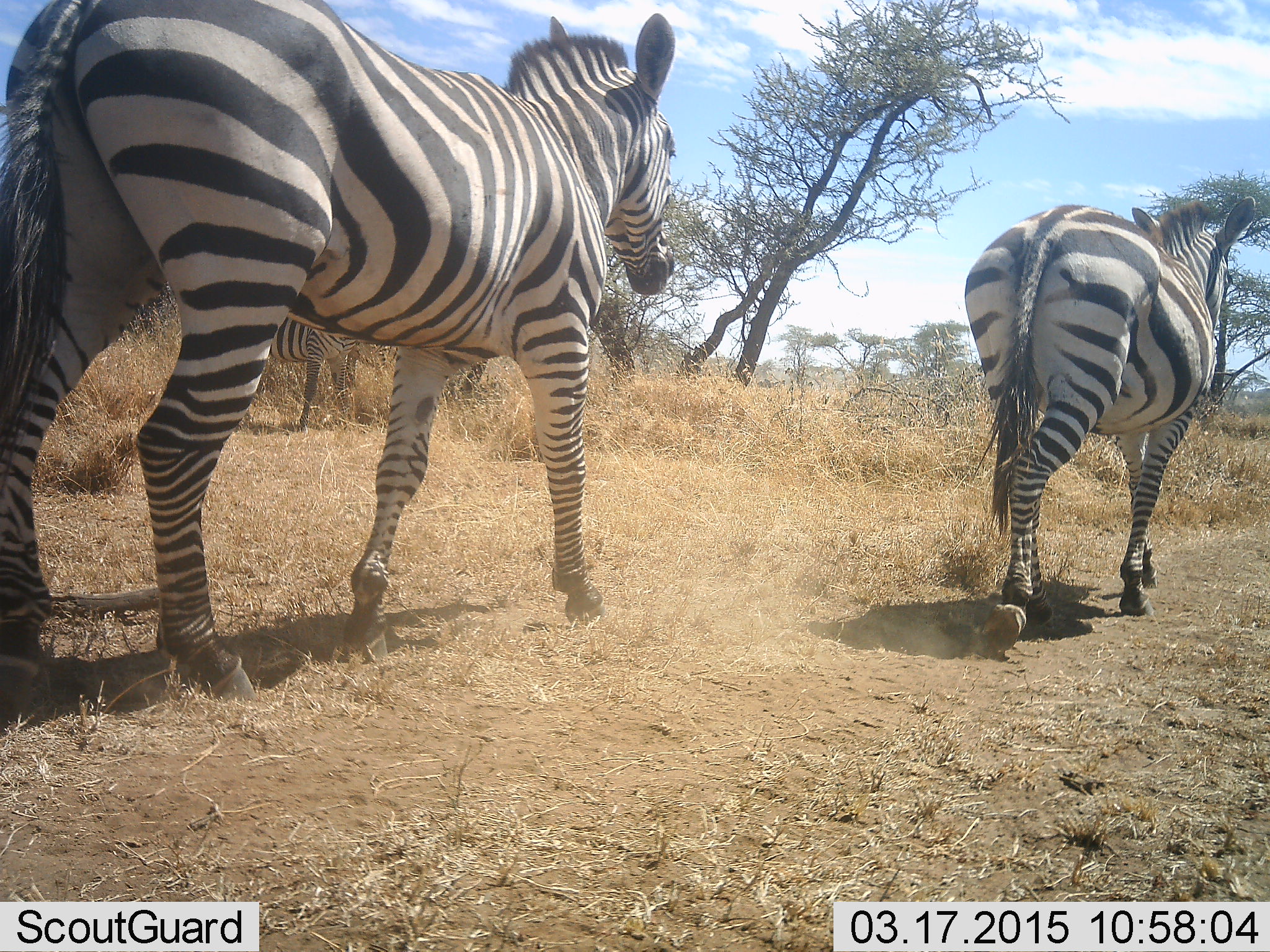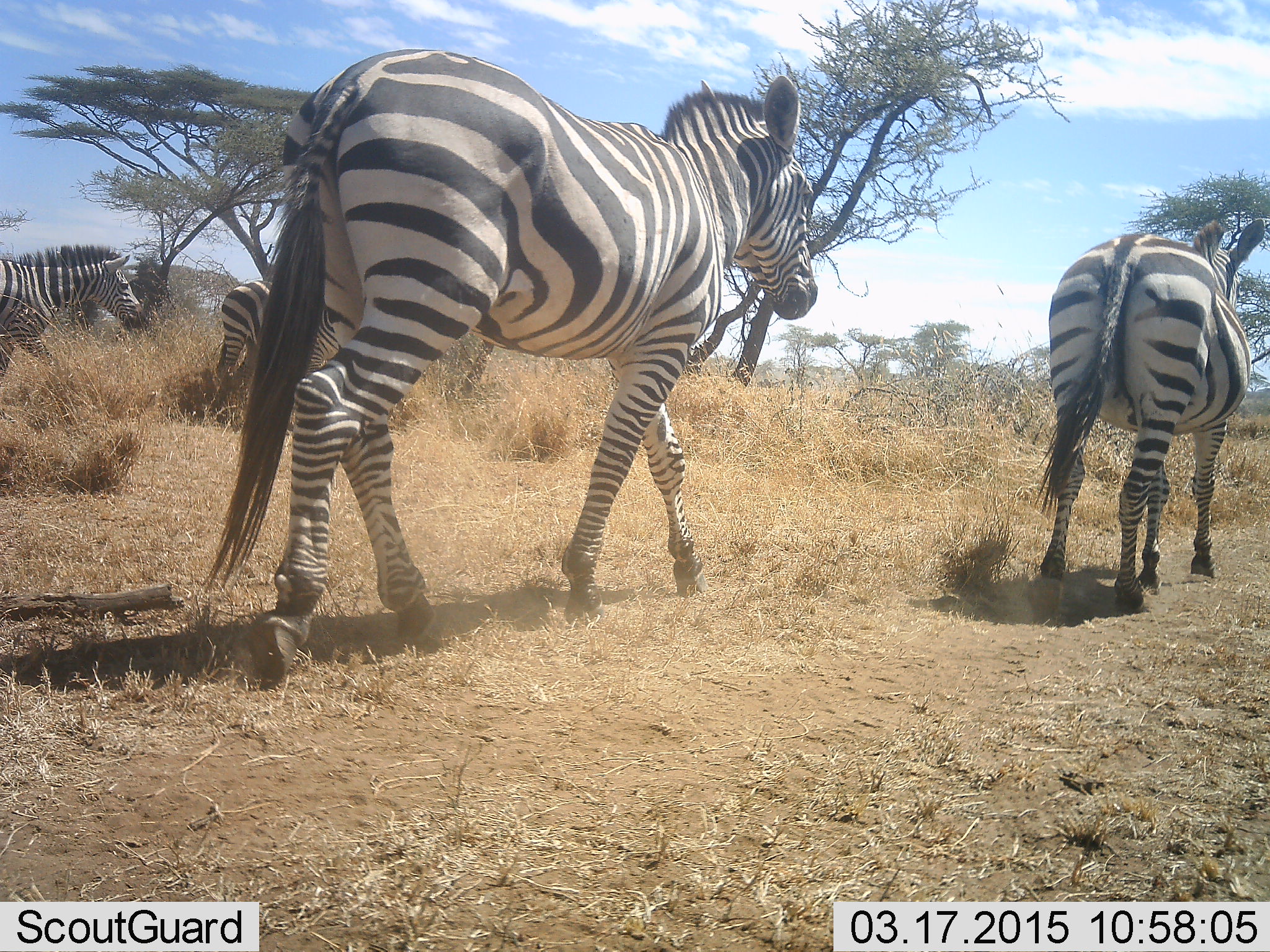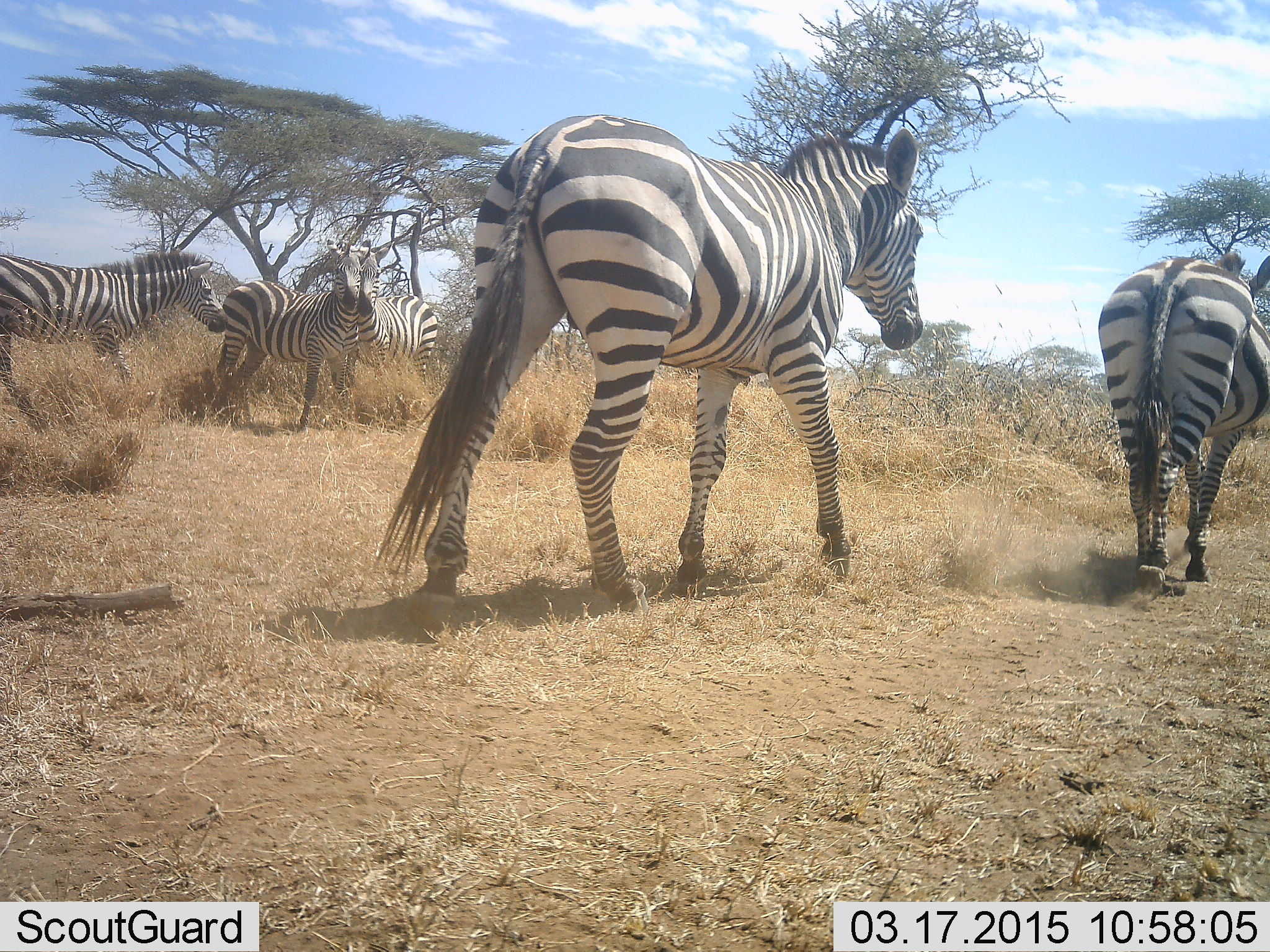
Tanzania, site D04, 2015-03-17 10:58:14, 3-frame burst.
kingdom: Animalia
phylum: Chordata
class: Mammalia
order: Perissodactyla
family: Equidae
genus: Equus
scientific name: Equus quagga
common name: plains zebra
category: zebra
Zebra (plains zebra) (Equus quagga), count 5. Behavior (volunteer vote fractions): standing 60%, resting 0%, moving 100%, interacting 10%. Young present (vote fraction): 0%. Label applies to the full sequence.